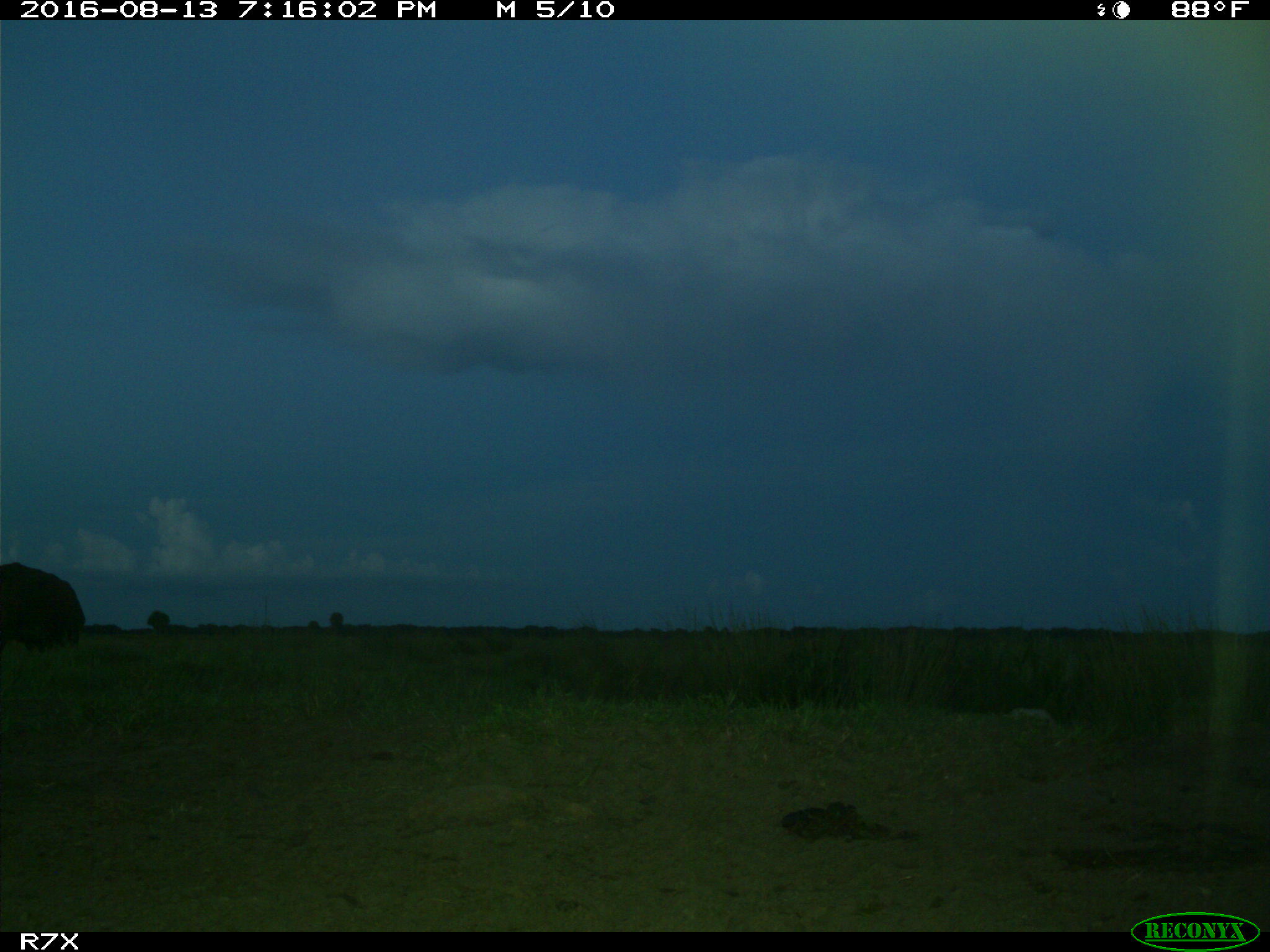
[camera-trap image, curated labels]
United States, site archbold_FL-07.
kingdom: Animalia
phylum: Chordata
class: Mammalia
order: Artiodactyla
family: Bovidae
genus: Bos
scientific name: Bos taurus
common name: domestic cow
Bos taurus (domestic cow).